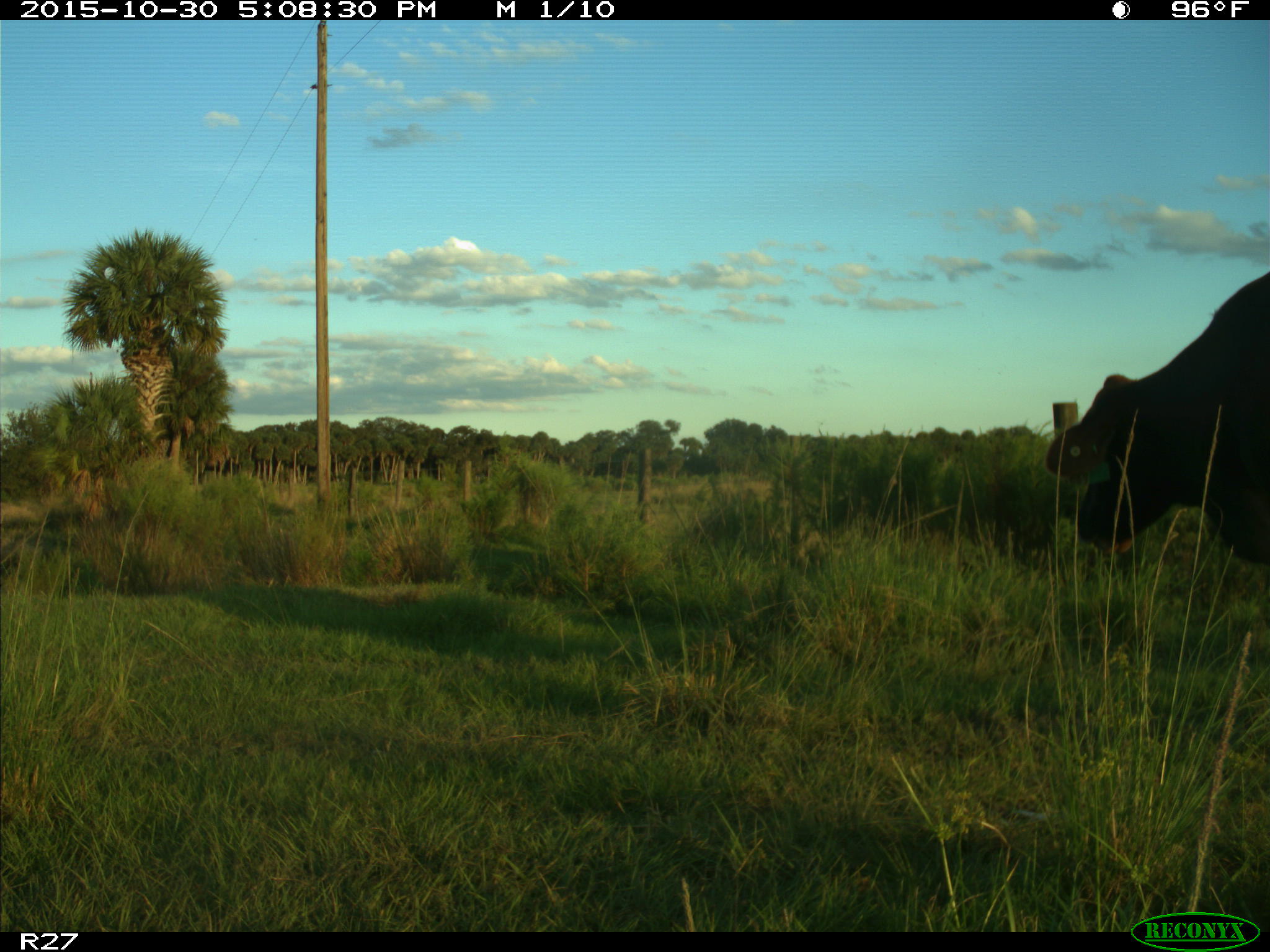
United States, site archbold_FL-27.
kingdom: Animalia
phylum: Chordata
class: Mammalia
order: Artiodactyla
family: Bovidae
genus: Bos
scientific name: Bos taurus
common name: domestic cow